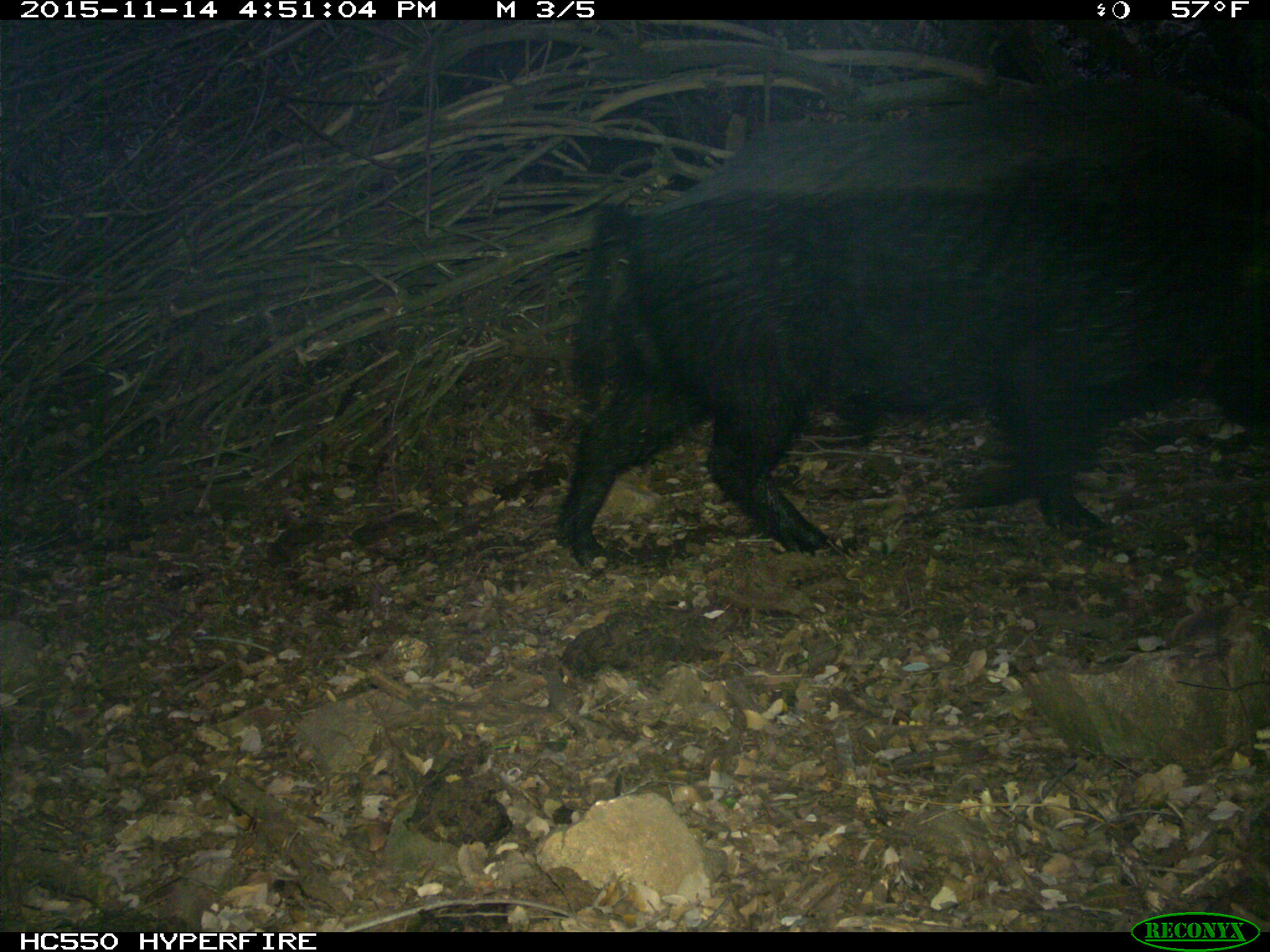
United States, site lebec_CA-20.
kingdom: Animalia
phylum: Chordata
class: Mammalia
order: Artiodactyla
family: Suidae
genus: Sus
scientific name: Sus scrofa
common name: wild boar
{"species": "Sus scrofa (wild boar)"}